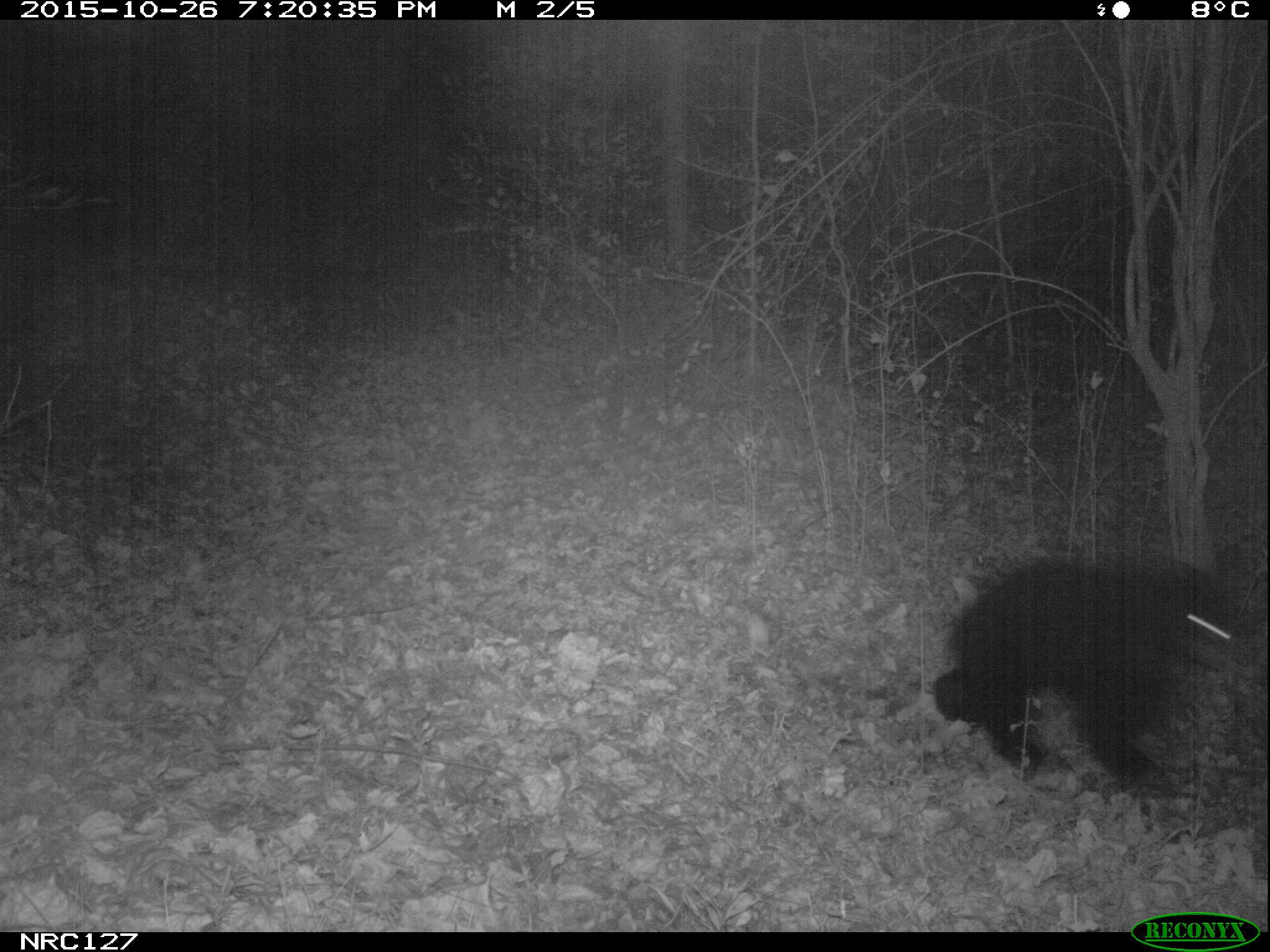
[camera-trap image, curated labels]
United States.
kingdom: Animalia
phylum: Chordata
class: Mammalia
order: Carnivora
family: Ursidae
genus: Ursus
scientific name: Ursus americanus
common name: american black bear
American Black Bear (Ursus americanus).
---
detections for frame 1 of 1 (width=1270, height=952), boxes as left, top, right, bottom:
American Black Bear: 928, 536, 1245, 790